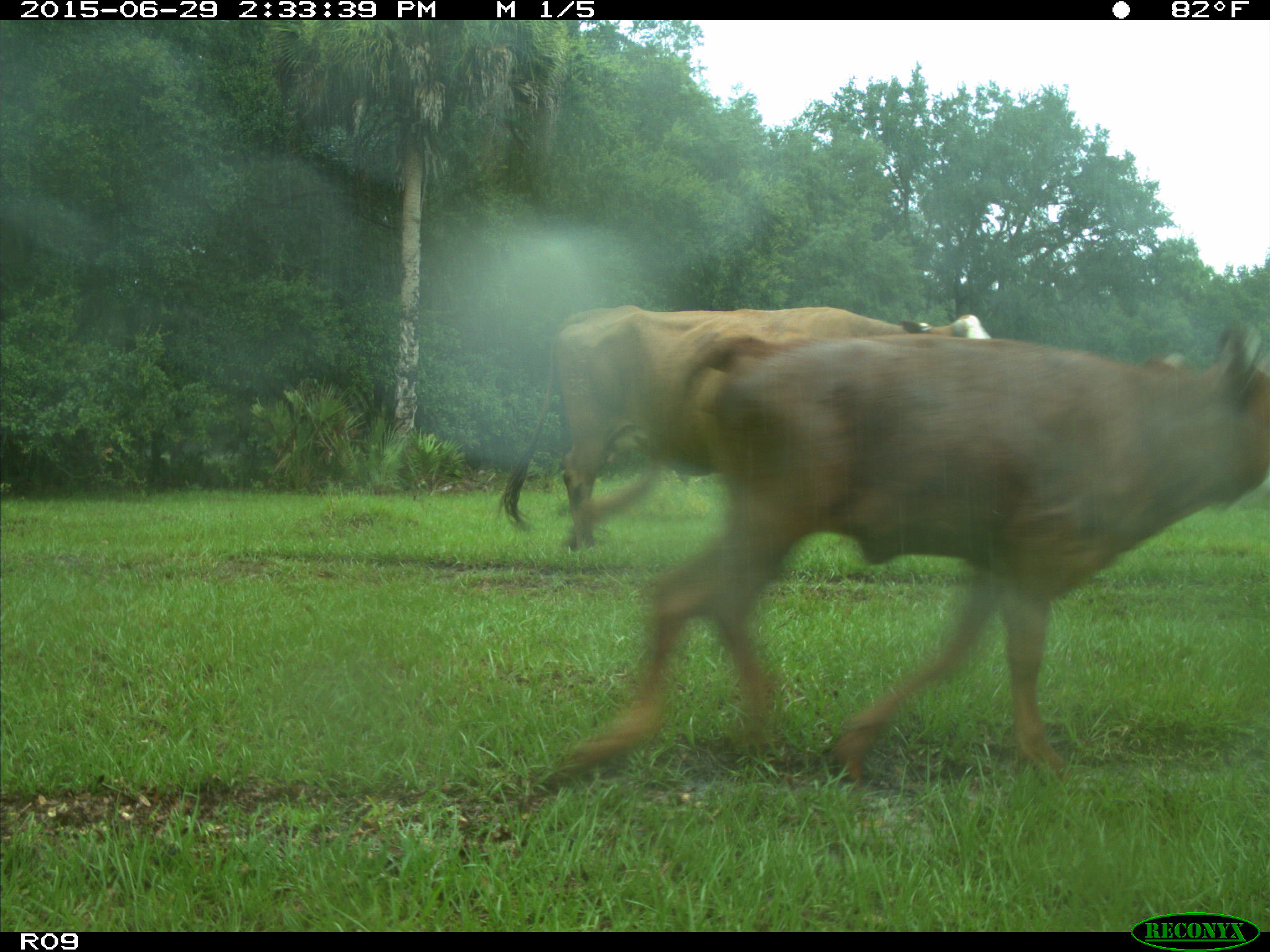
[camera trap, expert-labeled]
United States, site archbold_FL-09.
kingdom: Animalia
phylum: Chordata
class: Mammalia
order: Artiodactyla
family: Bovidae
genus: Bos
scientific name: Bos taurus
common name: domestic cow